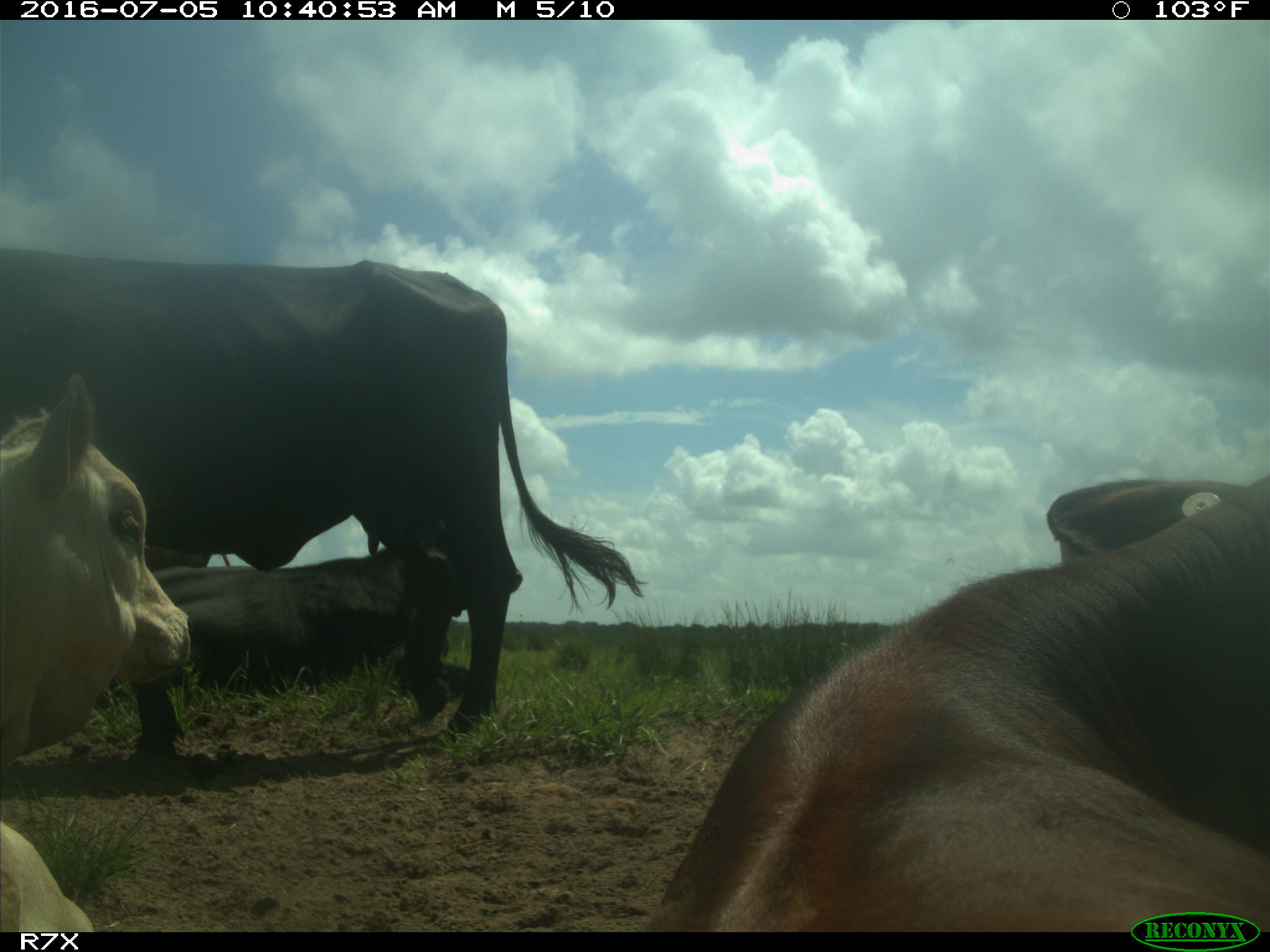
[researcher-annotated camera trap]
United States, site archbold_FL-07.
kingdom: Animalia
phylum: Chordata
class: Mammalia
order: Artiodactyla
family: Bovidae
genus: Bos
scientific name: Bos taurus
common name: domestic cow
Bos taurus (domestic cow).